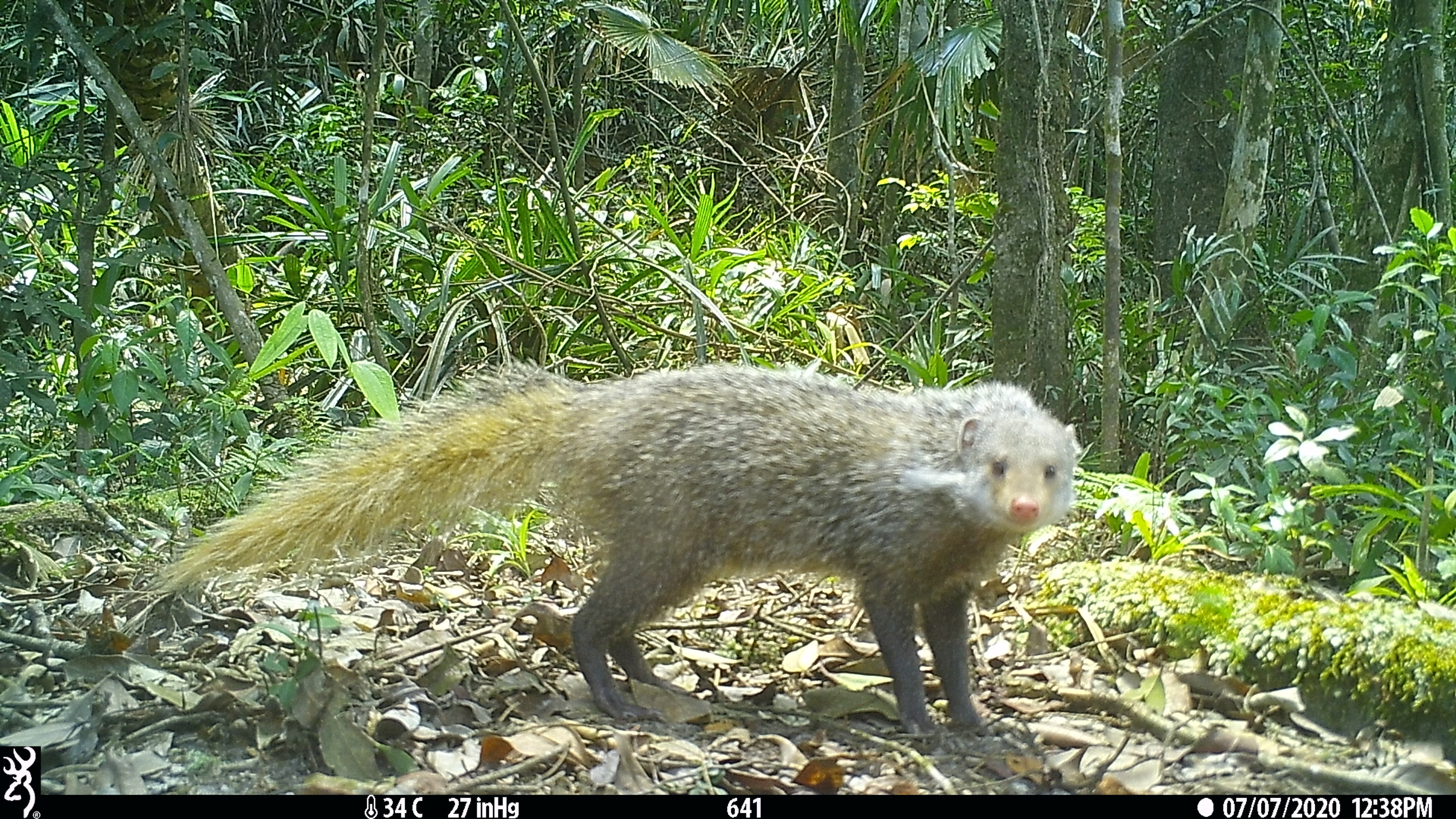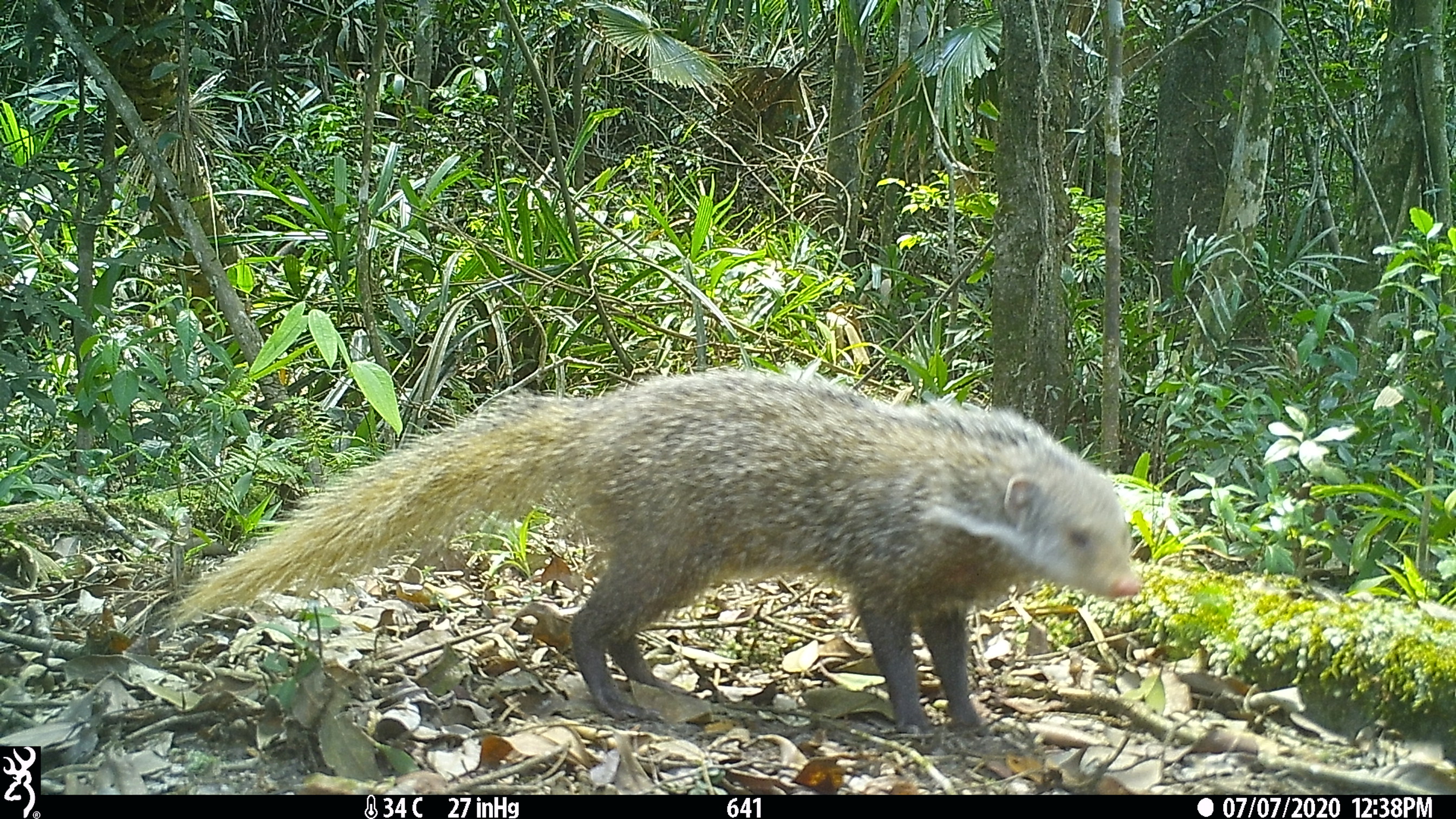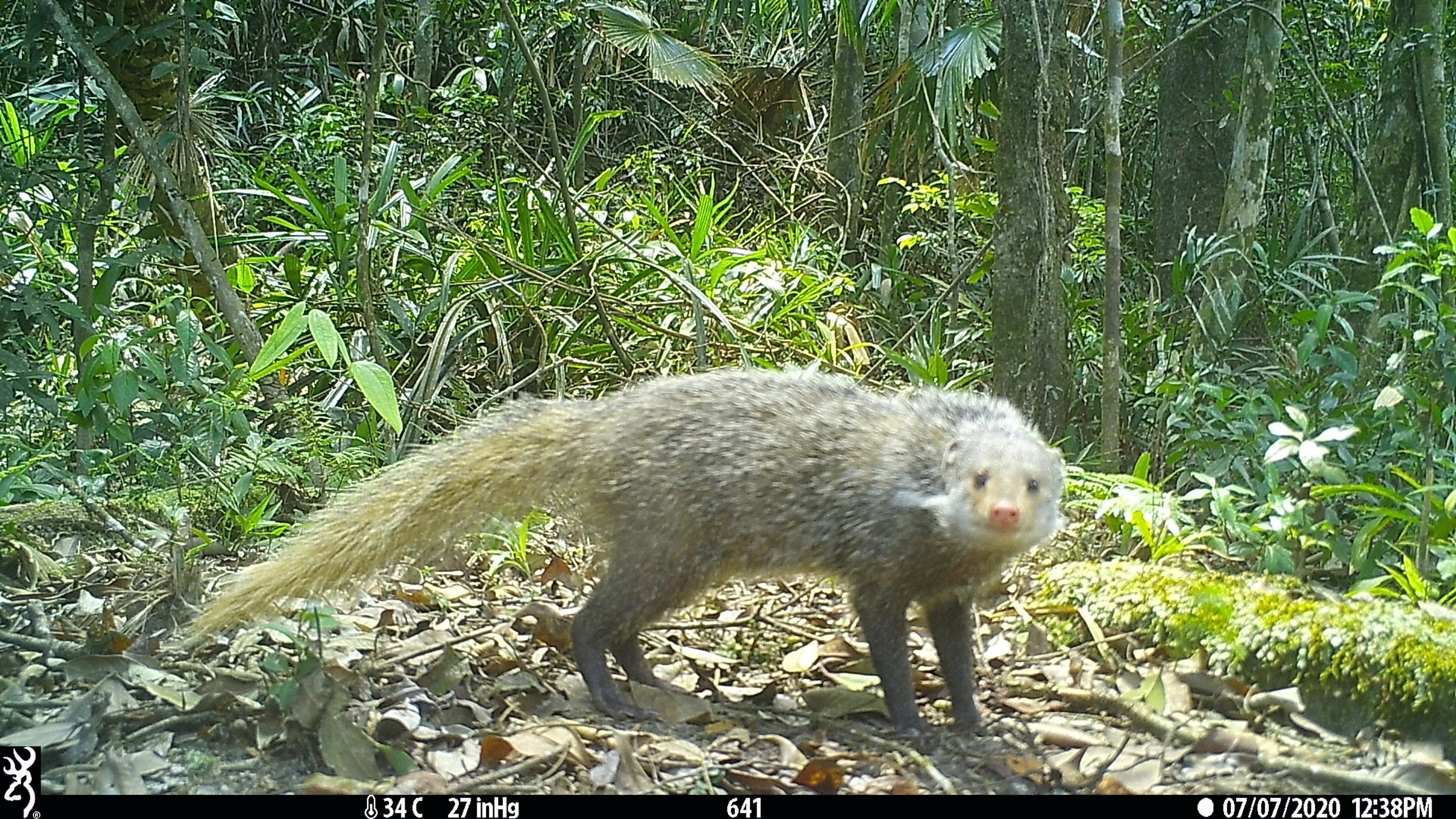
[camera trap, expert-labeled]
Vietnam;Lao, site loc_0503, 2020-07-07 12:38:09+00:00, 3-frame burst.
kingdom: Animalia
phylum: Chordata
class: Mammalia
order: Carnivora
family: Herpestidae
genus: Urva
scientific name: Urva urva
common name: crab-eating mongoose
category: crab eating mongoose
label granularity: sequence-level